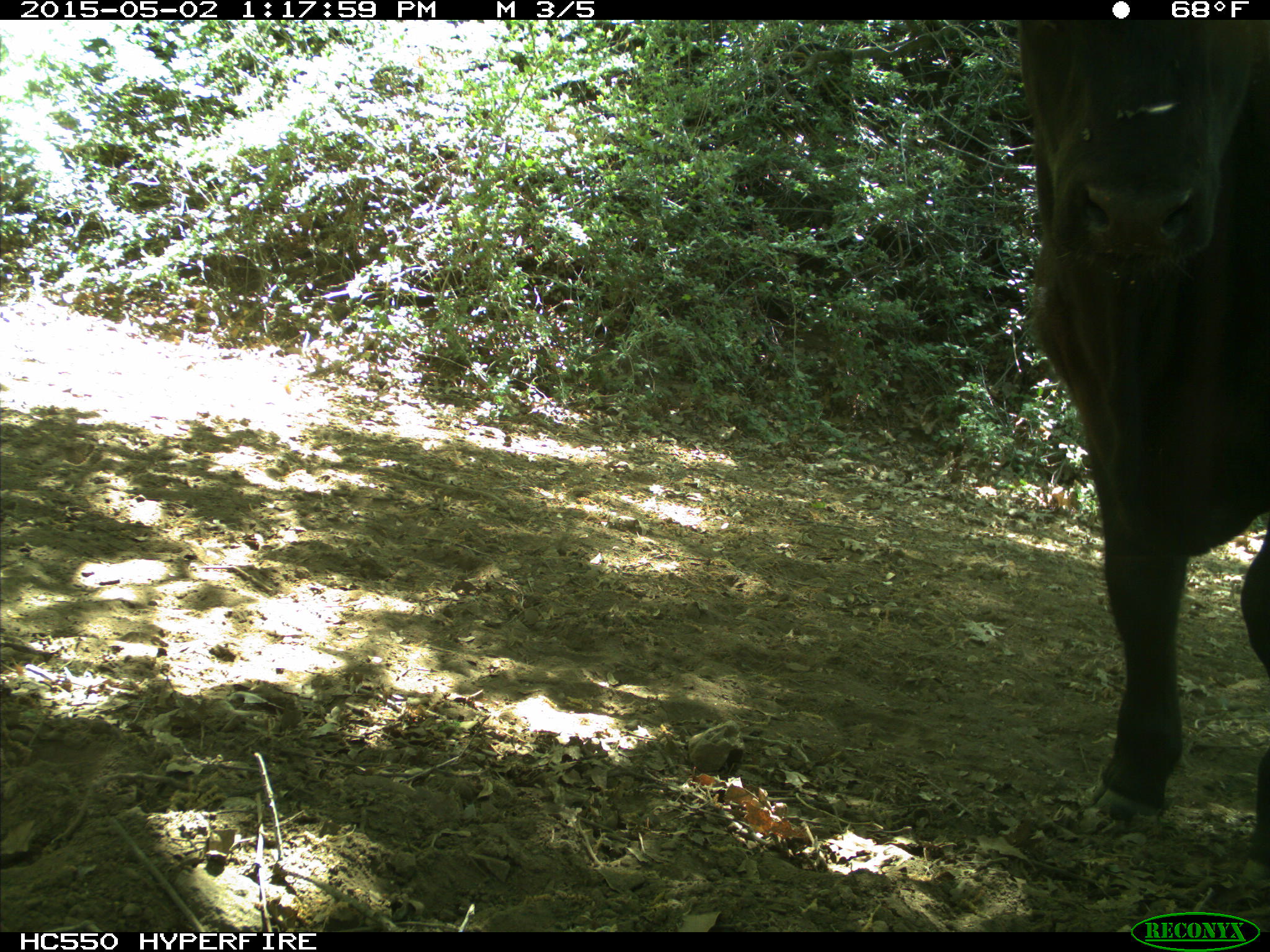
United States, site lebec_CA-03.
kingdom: Animalia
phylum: Chordata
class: Mammalia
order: Artiodactyla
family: Bovidae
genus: Bos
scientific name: Bos taurus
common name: domestic cow